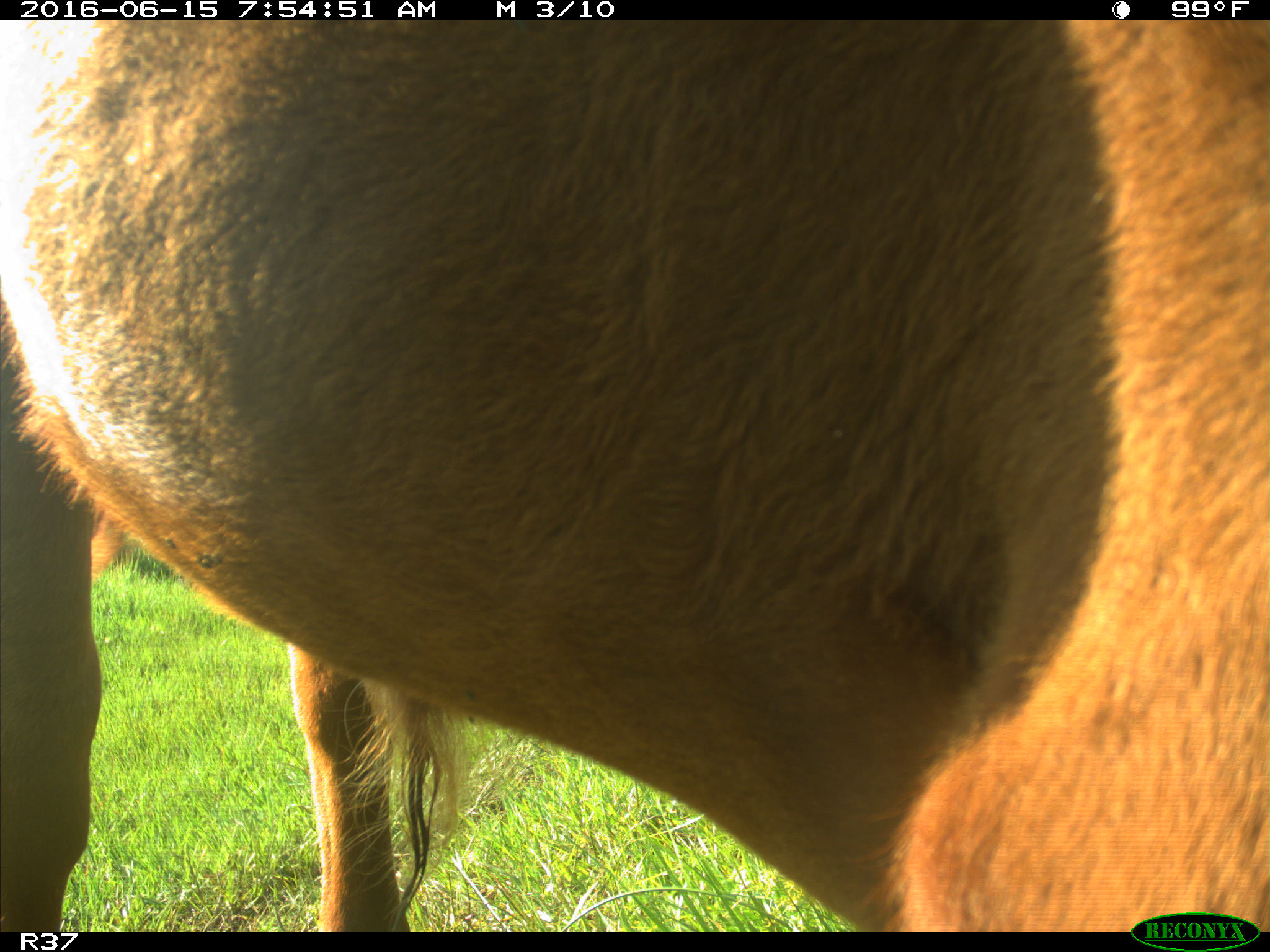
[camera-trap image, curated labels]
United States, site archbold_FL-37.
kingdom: Animalia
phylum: Chordata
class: Mammalia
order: Artiodactyla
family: Bovidae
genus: Bos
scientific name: Bos taurus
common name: domestic cow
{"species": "Bos taurus (domestic cow)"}